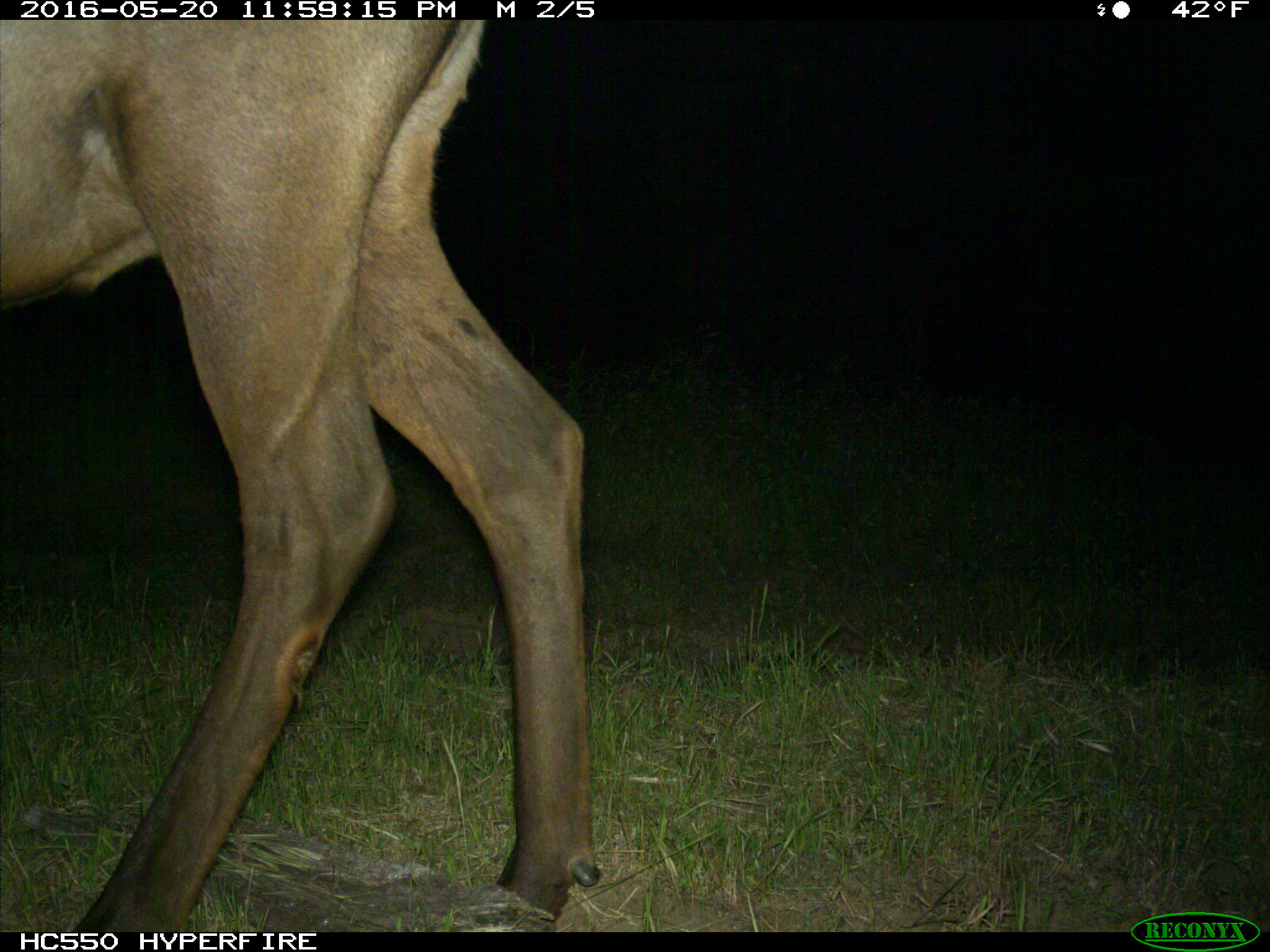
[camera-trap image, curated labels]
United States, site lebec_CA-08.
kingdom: Animalia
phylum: Chordata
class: Mammalia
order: Artiodactyla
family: Cervidae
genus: Cervus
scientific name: Cervus canadensis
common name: elk